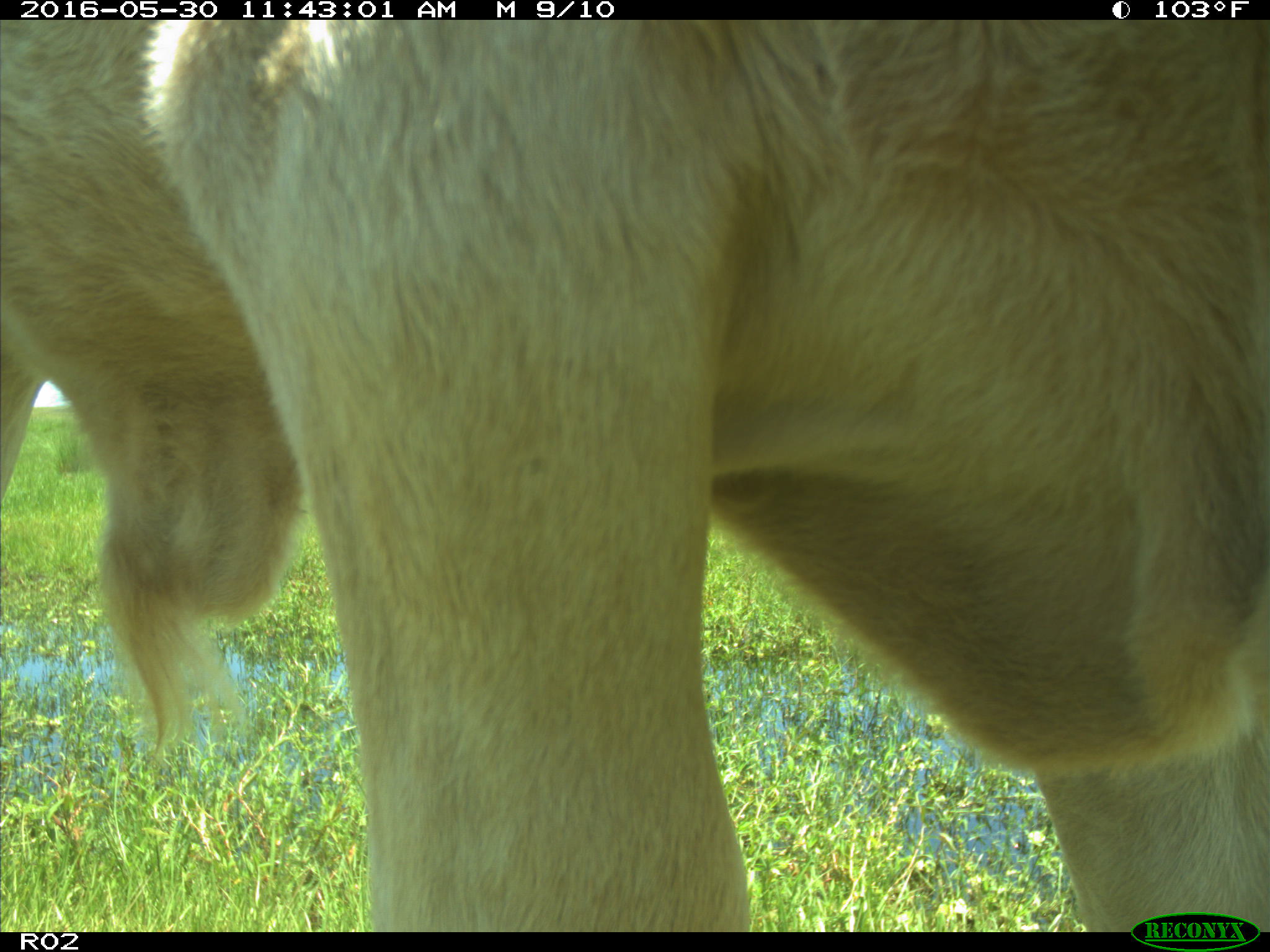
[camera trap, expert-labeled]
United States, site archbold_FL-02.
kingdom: Animalia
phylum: Chordata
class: Mammalia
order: Artiodactyla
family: Bovidae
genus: Bos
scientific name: Bos taurus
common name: domestic cow